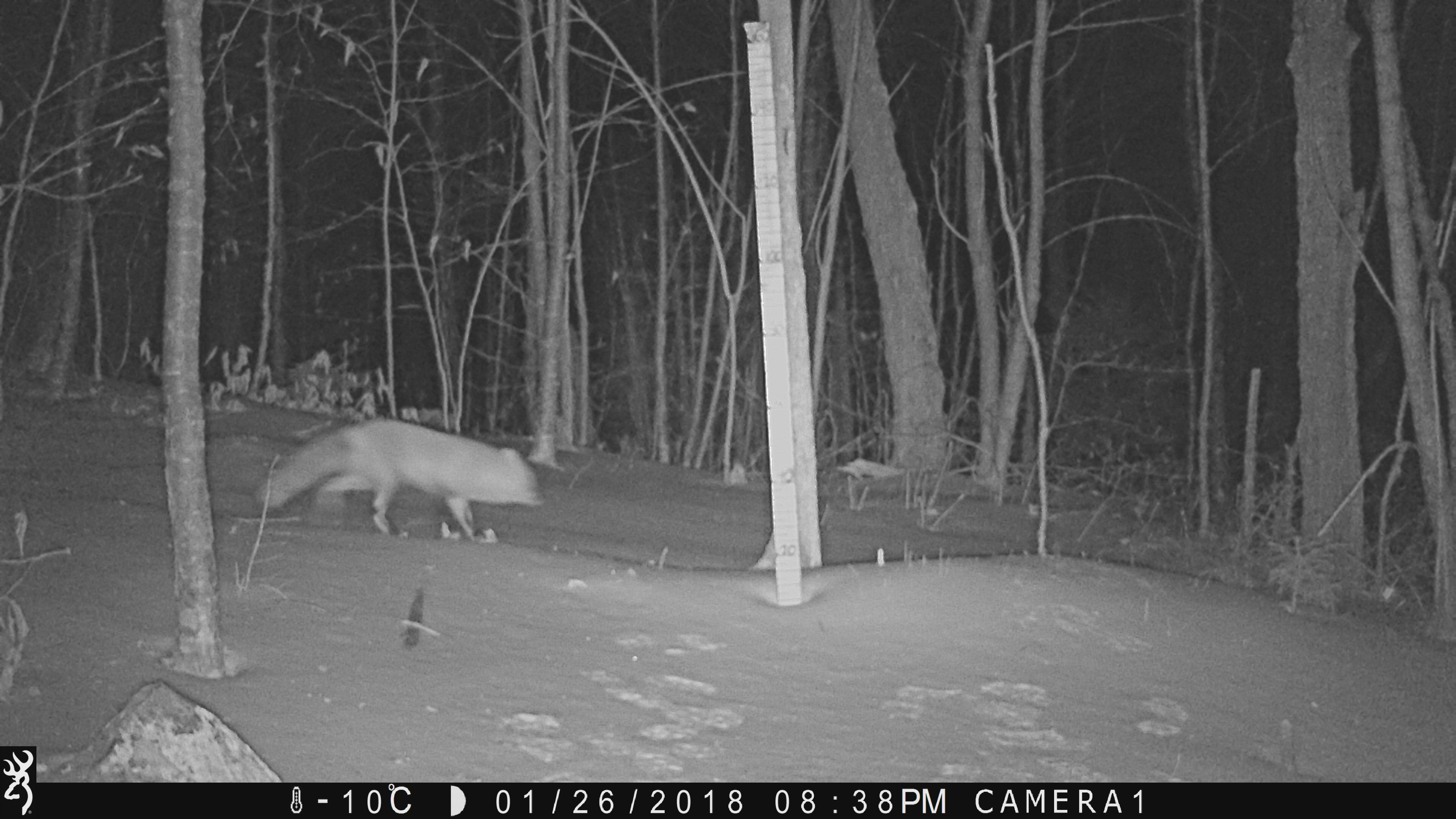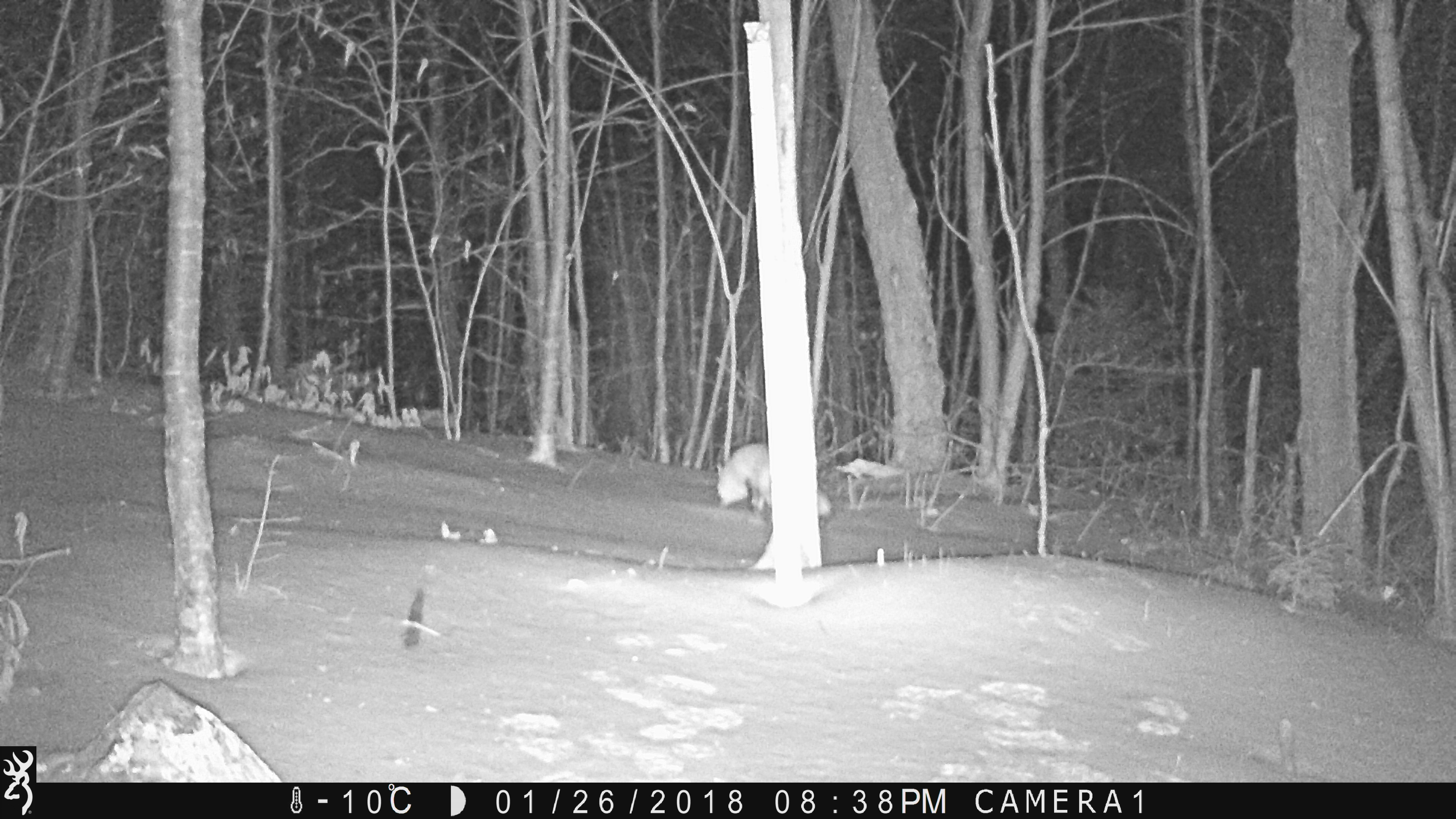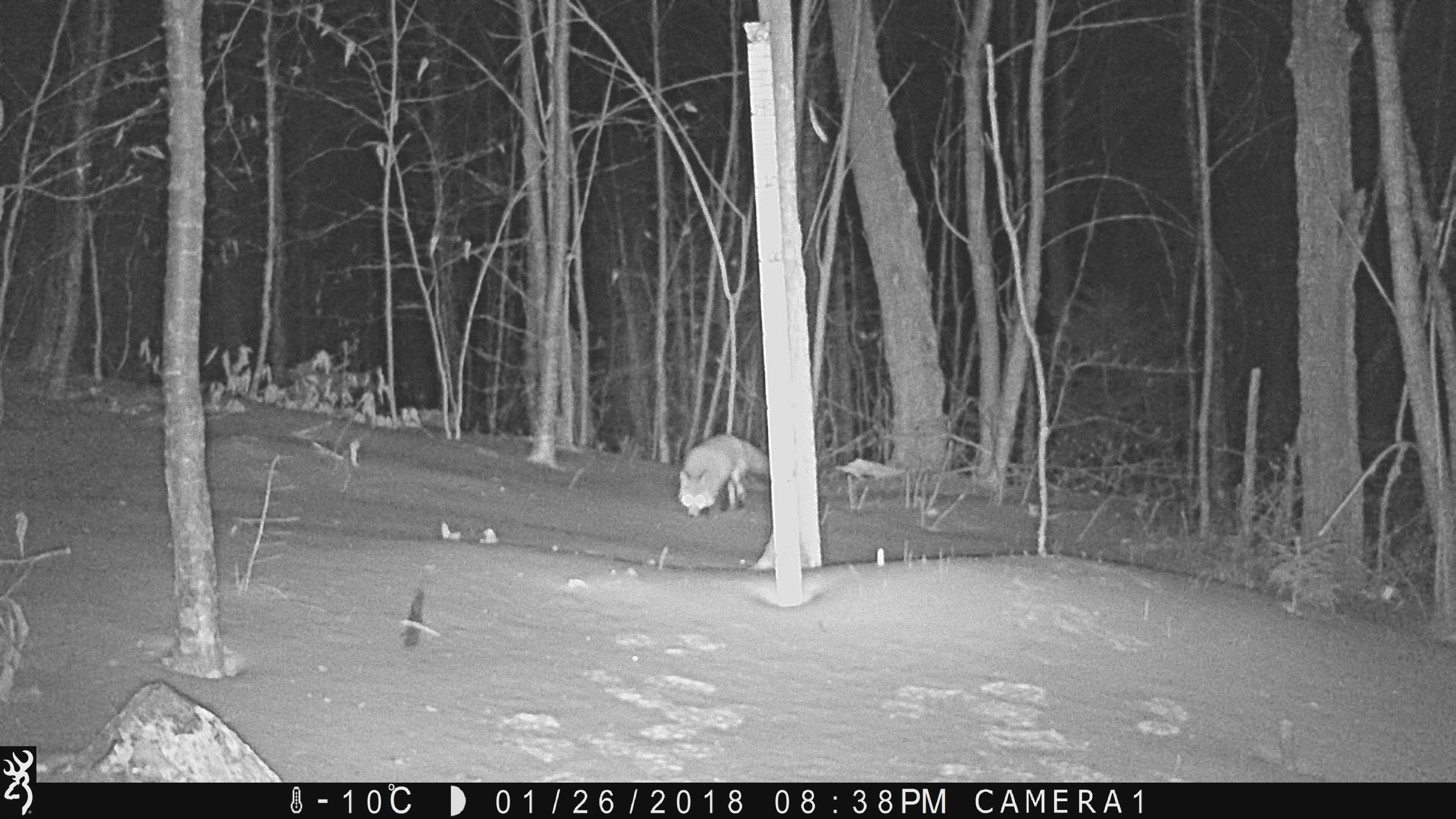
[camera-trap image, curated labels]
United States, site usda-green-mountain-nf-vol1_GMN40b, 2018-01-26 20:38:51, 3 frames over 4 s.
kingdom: Animalia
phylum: Chordata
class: Mammalia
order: Carnivora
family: Canidae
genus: Vulpes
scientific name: Vulpes vulpes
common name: red fox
Red fox (Vulpes vulpes).